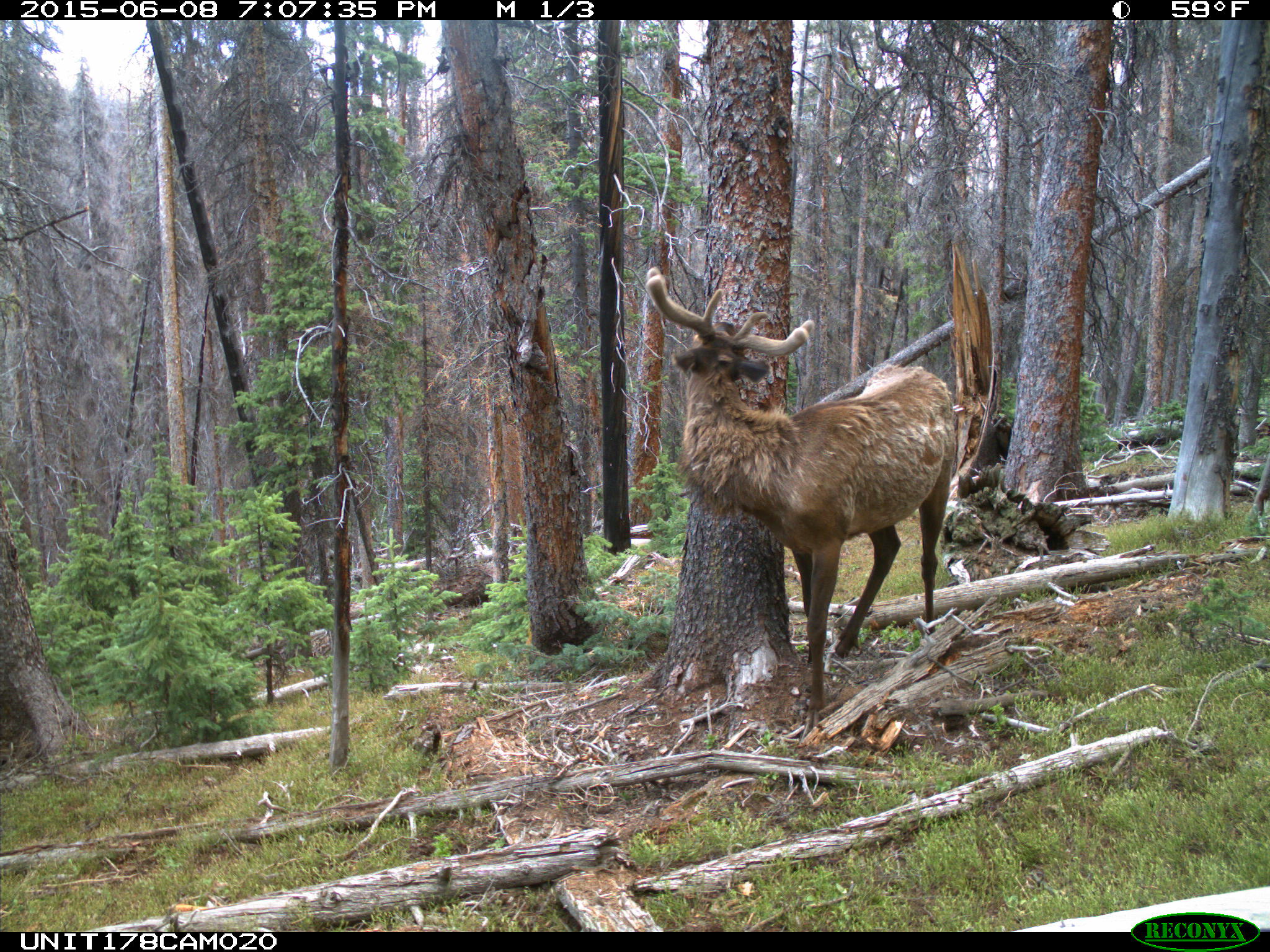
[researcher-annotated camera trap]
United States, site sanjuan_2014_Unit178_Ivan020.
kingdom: Animalia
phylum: Chordata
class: Mammalia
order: Artiodactyla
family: Cervidae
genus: Cervus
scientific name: Cervus elaphus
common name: red deer